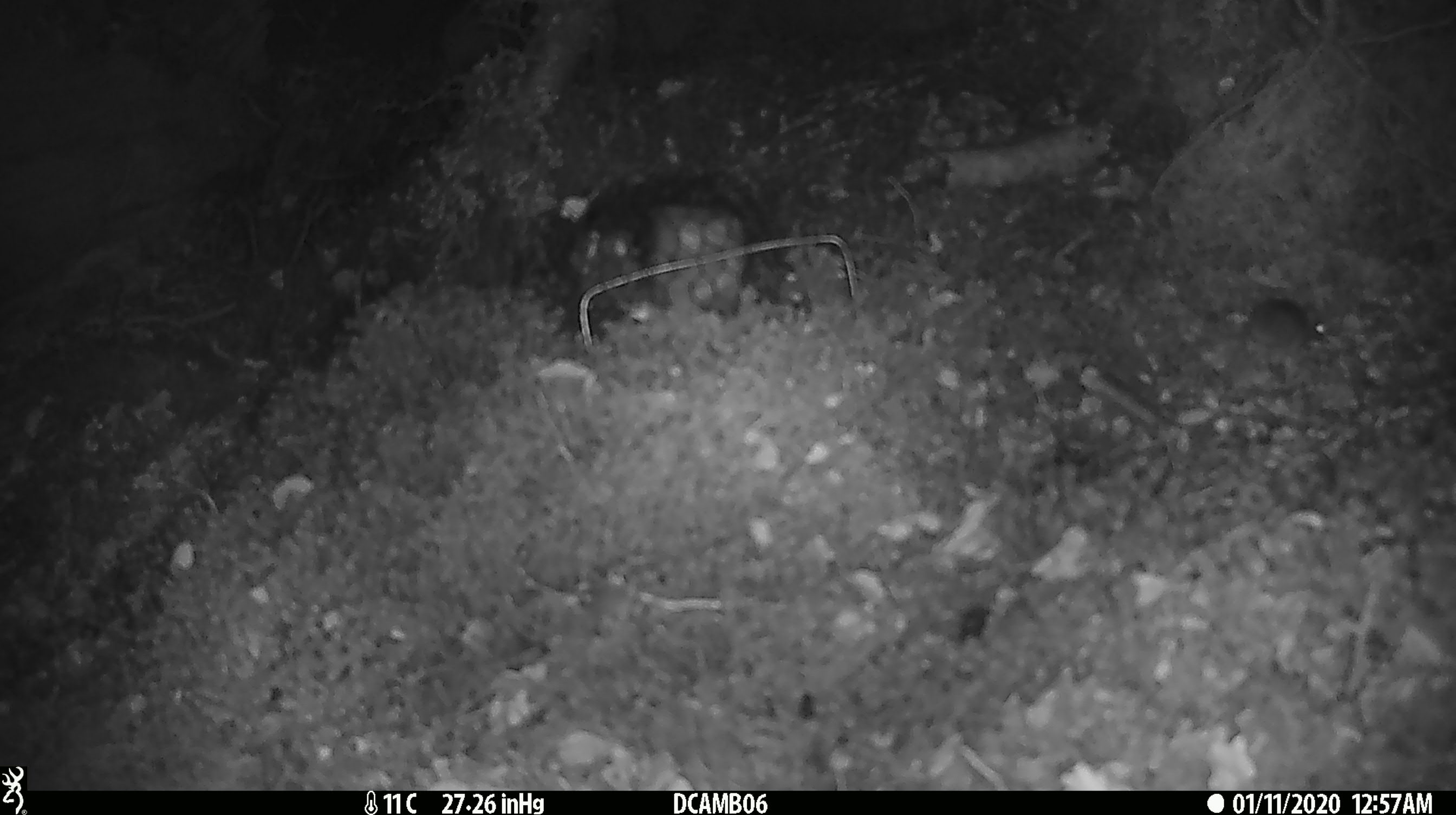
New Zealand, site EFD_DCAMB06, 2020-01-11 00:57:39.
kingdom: Animalia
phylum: Chordata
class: Mammalia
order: Rodentia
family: Muridae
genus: Mus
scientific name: Mus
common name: mouse